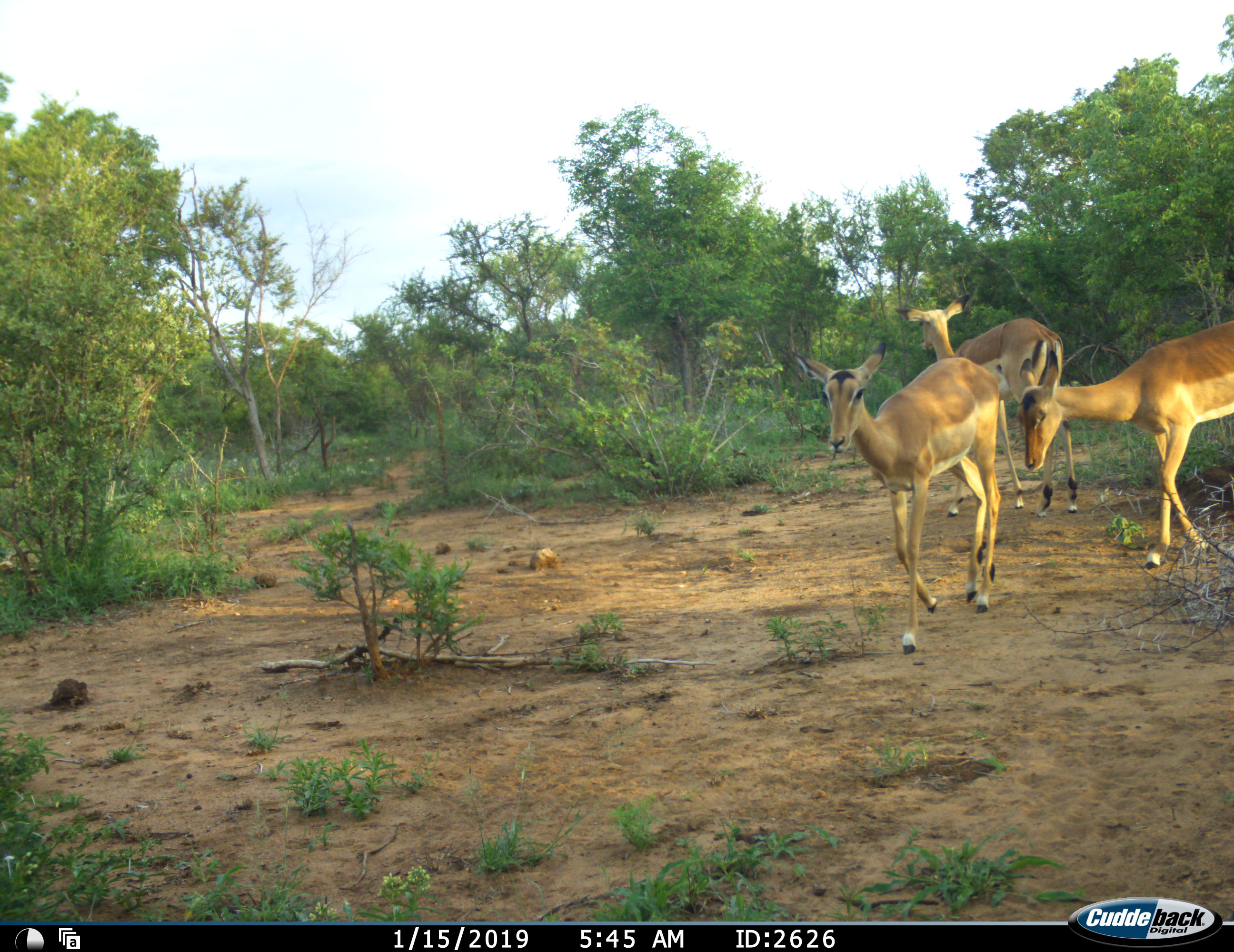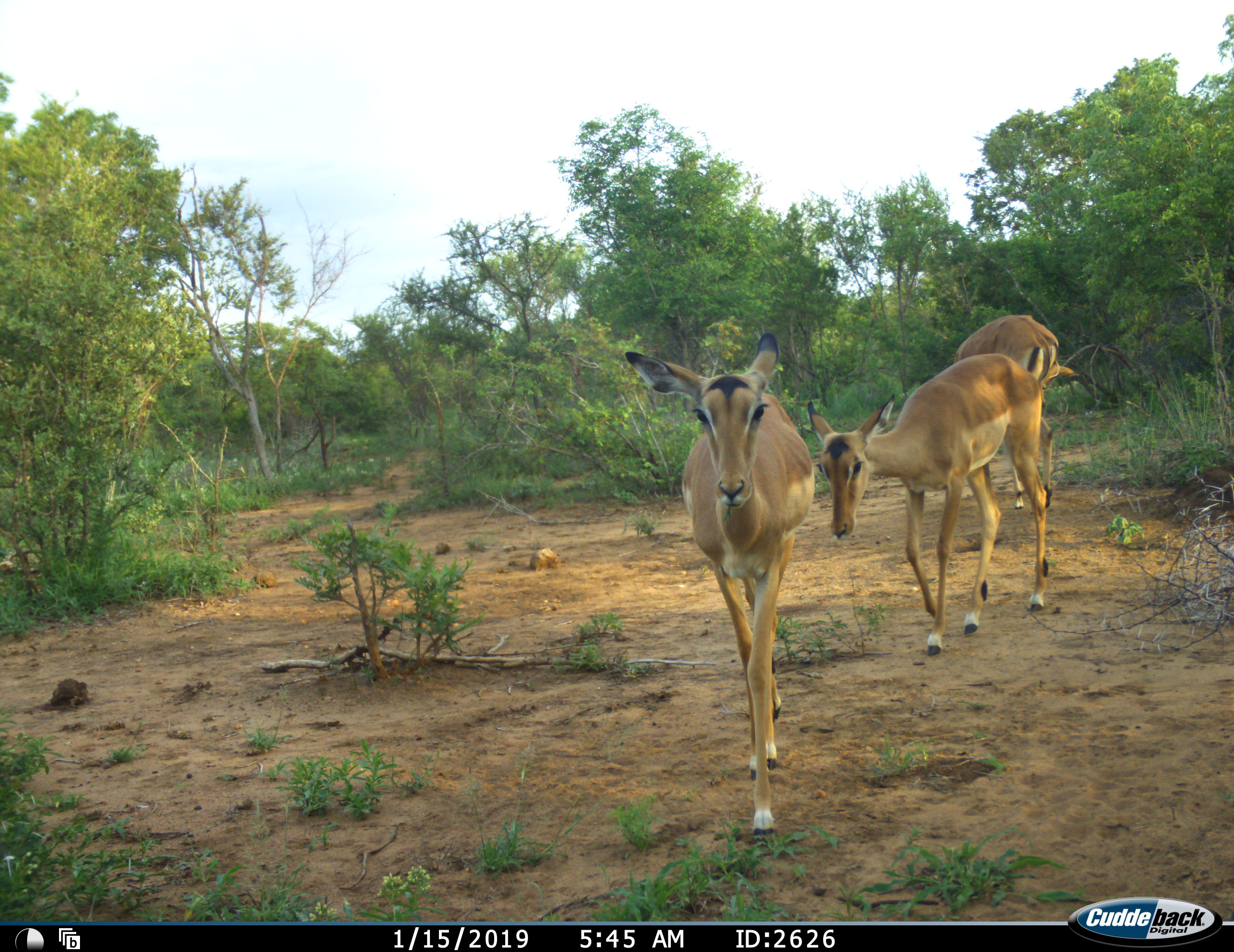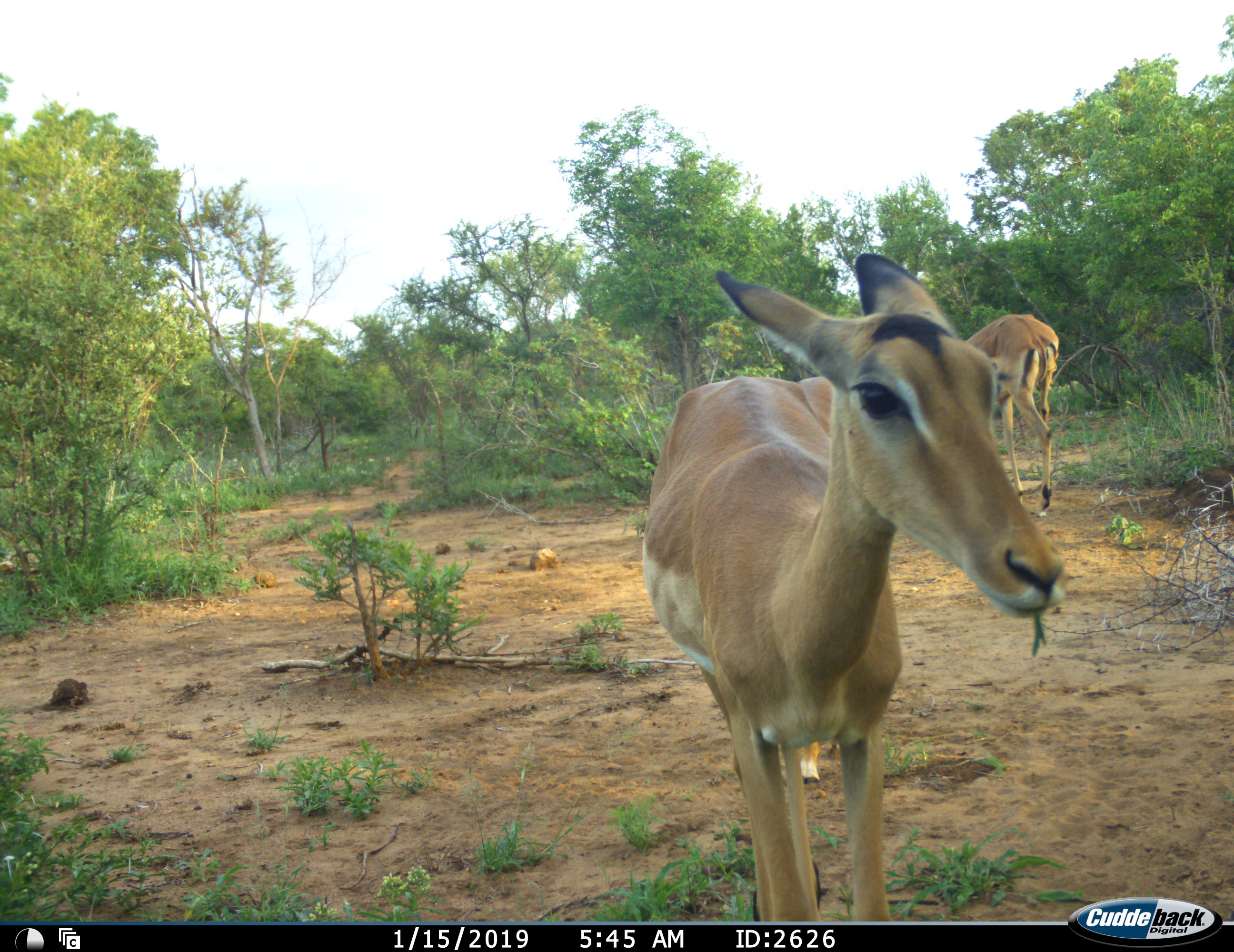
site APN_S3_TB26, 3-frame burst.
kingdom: Animalia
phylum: Chordata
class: Mammalia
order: Artiodactyla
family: Bovidae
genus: Aepyceros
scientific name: Aepyceros melampus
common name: impala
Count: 3.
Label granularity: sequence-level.